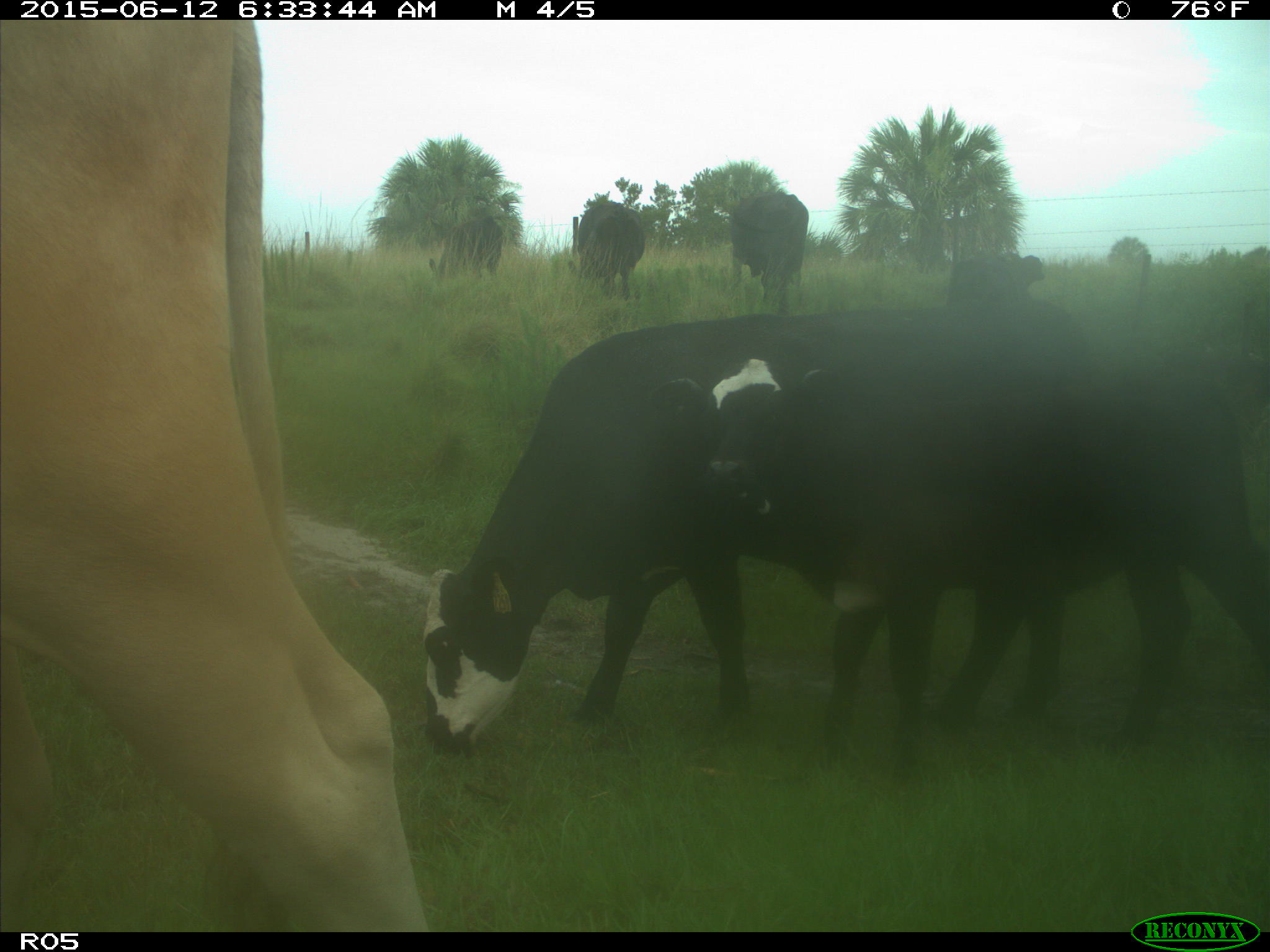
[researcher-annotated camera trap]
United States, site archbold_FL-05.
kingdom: Animalia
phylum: Chordata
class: Mammalia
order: Artiodactyla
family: Bovidae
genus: Bos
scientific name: Bos taurus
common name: domestic cow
Bos taurus (domestic cow).